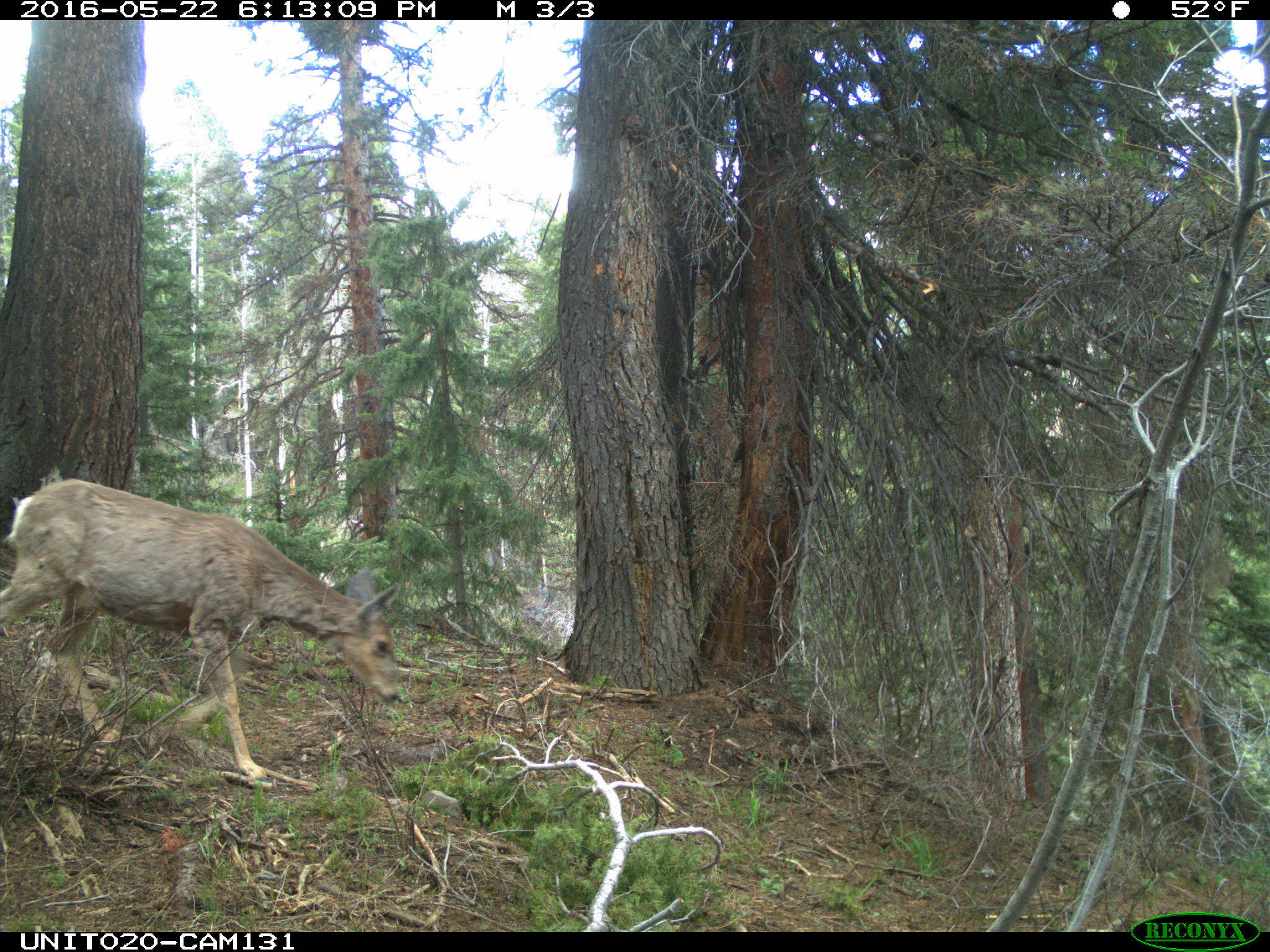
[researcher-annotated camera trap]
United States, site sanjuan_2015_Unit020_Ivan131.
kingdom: Animalia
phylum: Chordata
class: Mammalia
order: Artiodactyla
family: Cervidae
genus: Odocoileus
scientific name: Odocoileus hemionus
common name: mule deer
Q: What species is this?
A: Odocoileus hemionus (mule deer).